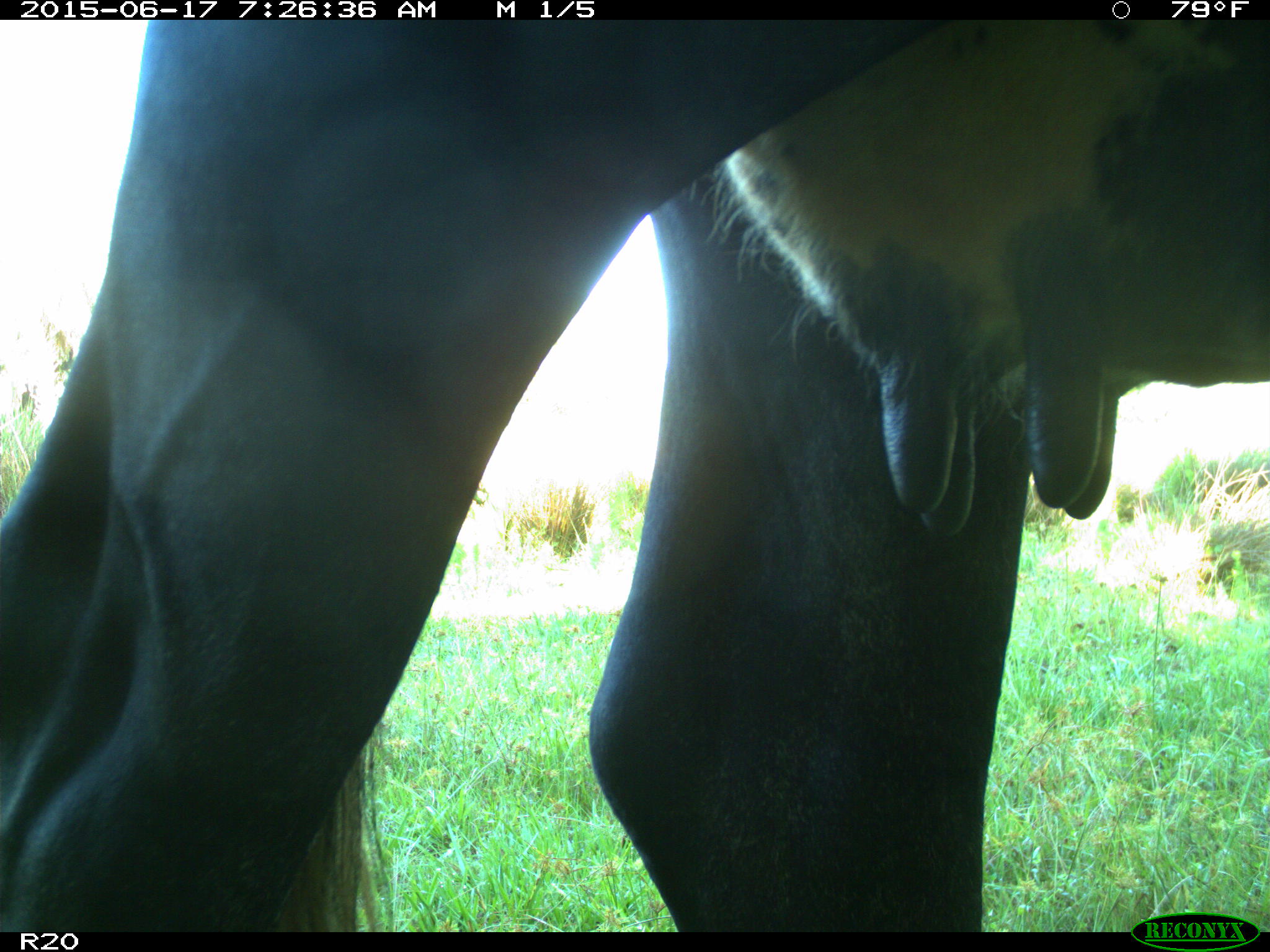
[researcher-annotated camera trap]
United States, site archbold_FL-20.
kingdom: Animalia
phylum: Chordata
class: Mammalia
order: Artiodactyla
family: Bovidae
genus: Bos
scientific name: Bos taurus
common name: domestic cow